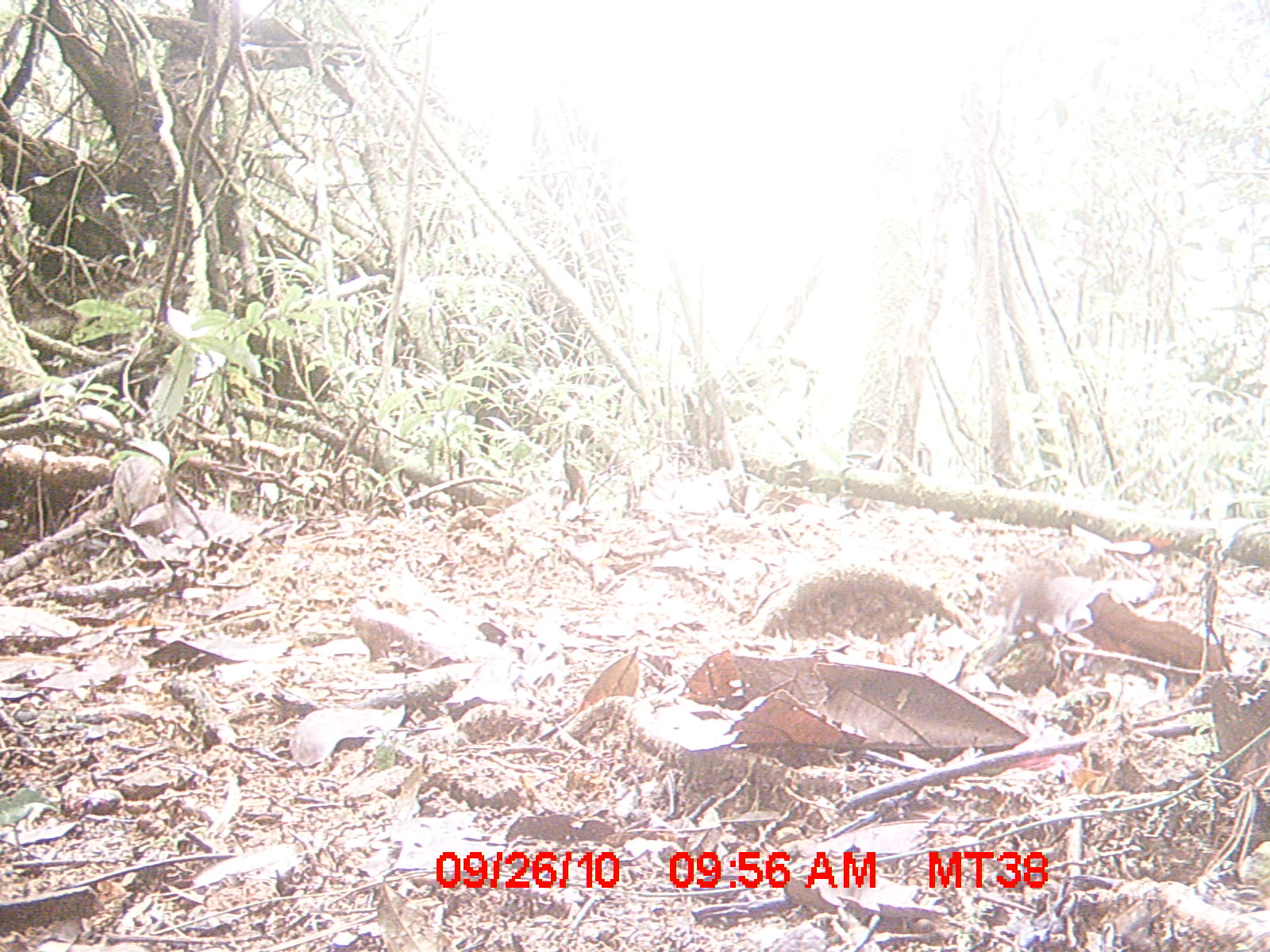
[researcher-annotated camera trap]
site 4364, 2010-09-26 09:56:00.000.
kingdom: Animalia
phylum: Chordata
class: Mammalia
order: Rodentia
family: Muridae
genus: Rattus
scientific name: Rattus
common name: rodent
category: unknown rat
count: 1